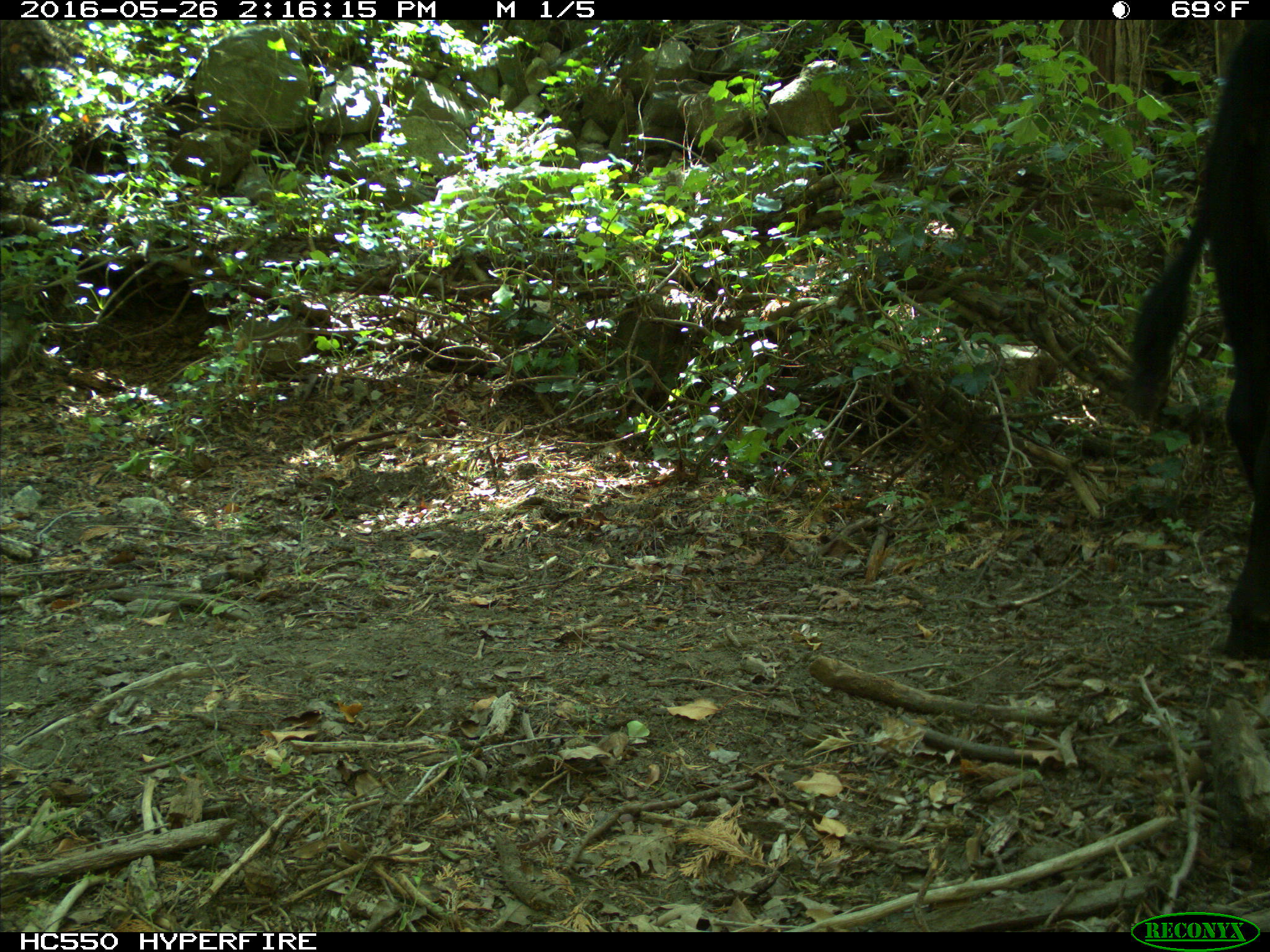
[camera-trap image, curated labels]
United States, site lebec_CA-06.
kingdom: Animalia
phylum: Chordata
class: Mammalia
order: Artiodactyla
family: Bovidae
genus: Bos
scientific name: Bos taurus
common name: domestic cow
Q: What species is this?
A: Bos taurus (domestic cow).